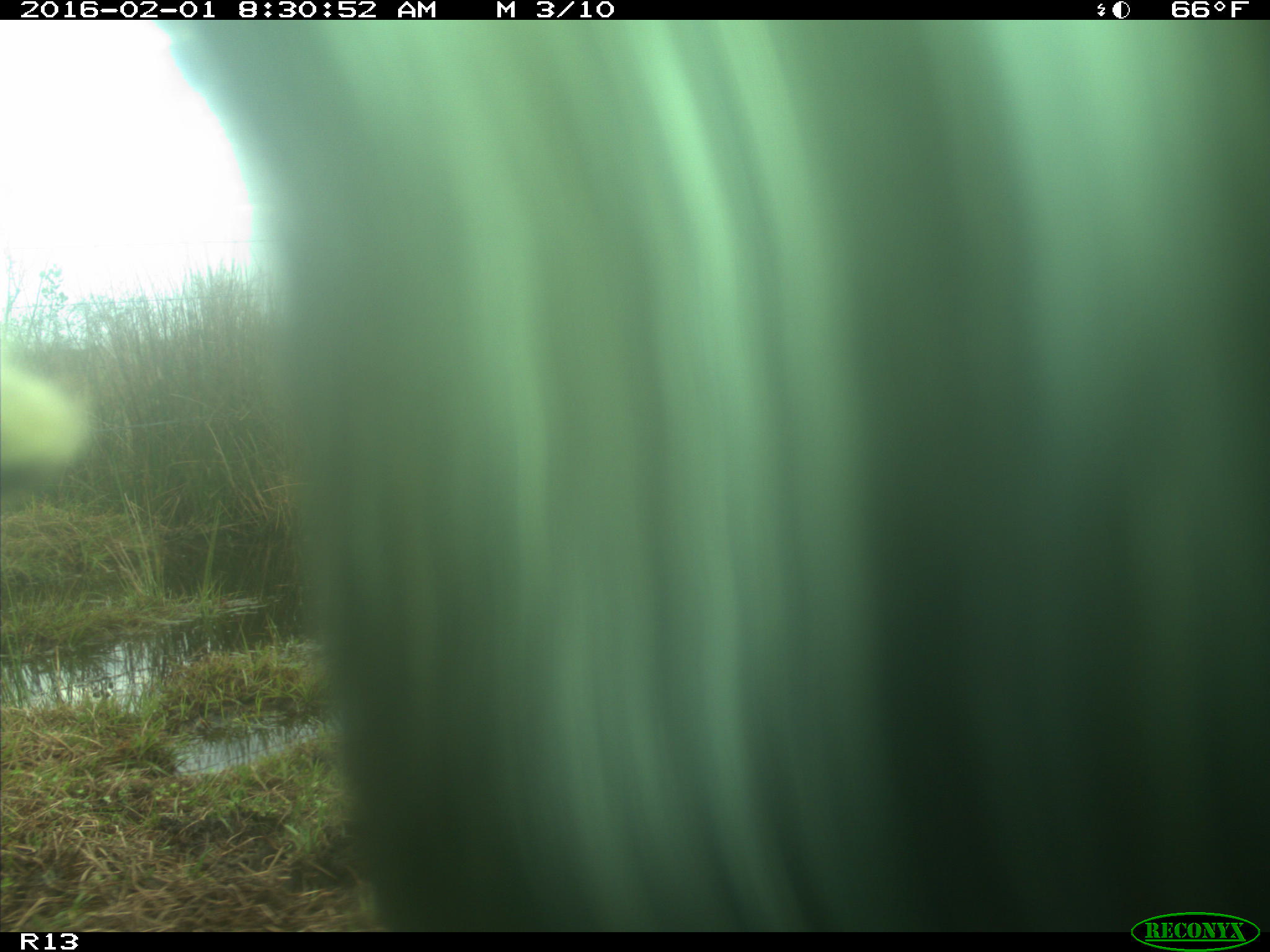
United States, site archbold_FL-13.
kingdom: Animalia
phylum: Chordata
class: Mammalia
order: Artiodactyla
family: Bovidae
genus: Bos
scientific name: Bos taurus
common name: domestic cow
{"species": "Bos taurus (domestic cow)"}